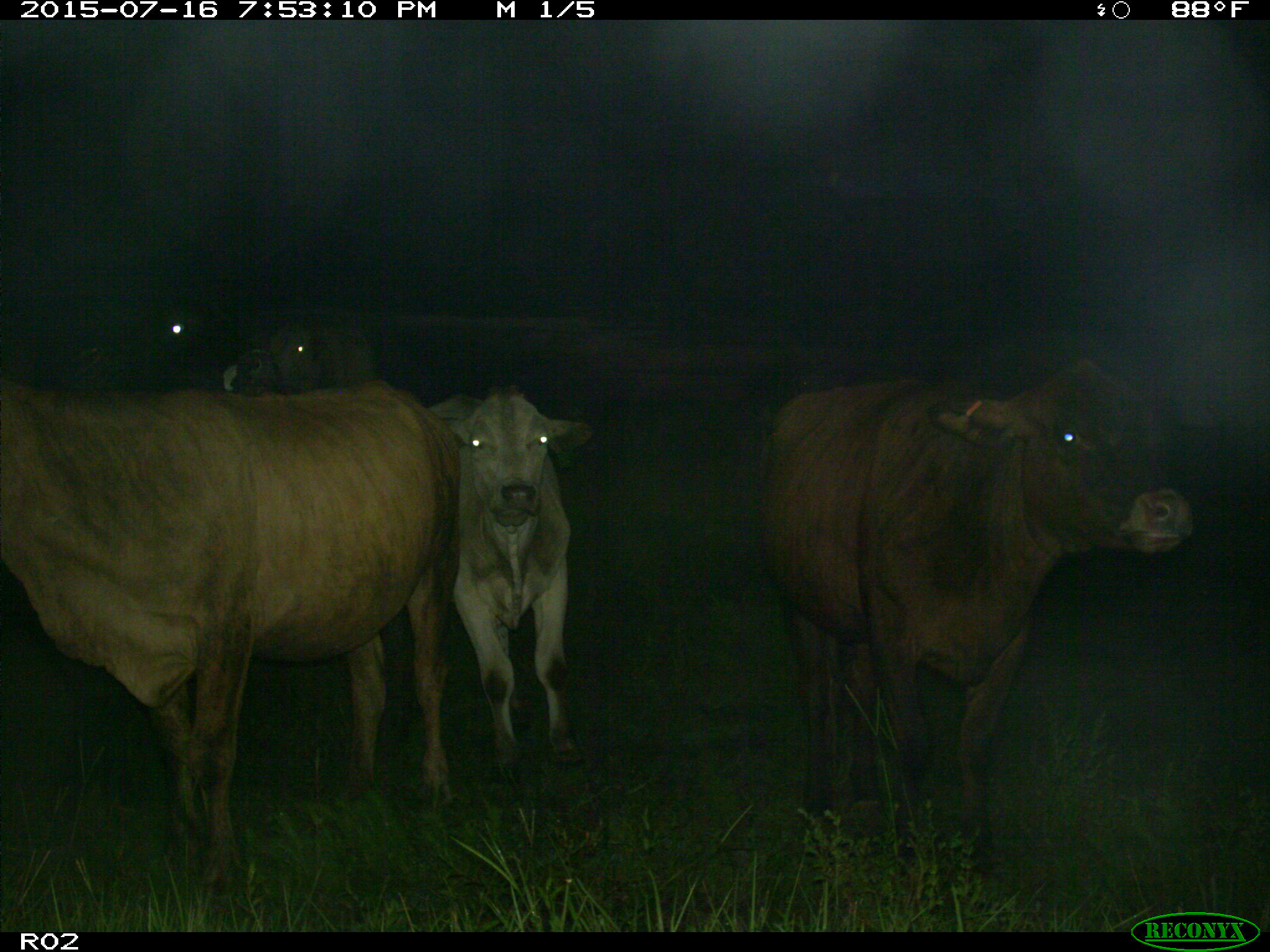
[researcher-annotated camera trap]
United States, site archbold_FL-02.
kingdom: Animalia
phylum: Chordata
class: Mammalia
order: Artiodactyla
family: Bovidae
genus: Bos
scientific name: Bos taurus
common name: domestic cow